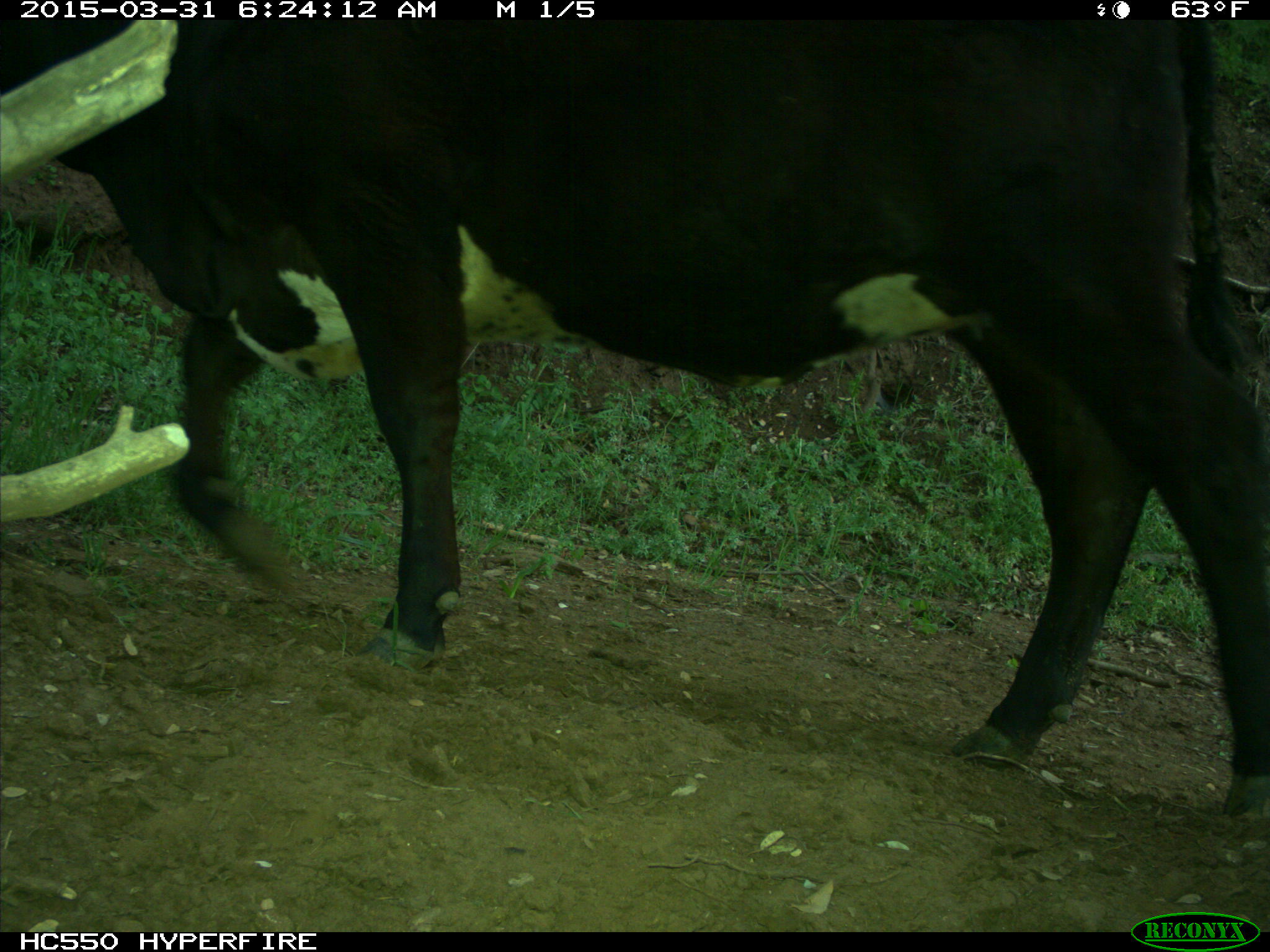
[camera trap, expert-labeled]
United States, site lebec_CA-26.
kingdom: Animalia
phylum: Chordata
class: Mammalia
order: Artiodactyla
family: Bovidae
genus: Bos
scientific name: Bos taurus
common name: domestic cow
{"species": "Bos taurus (domestic cow)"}